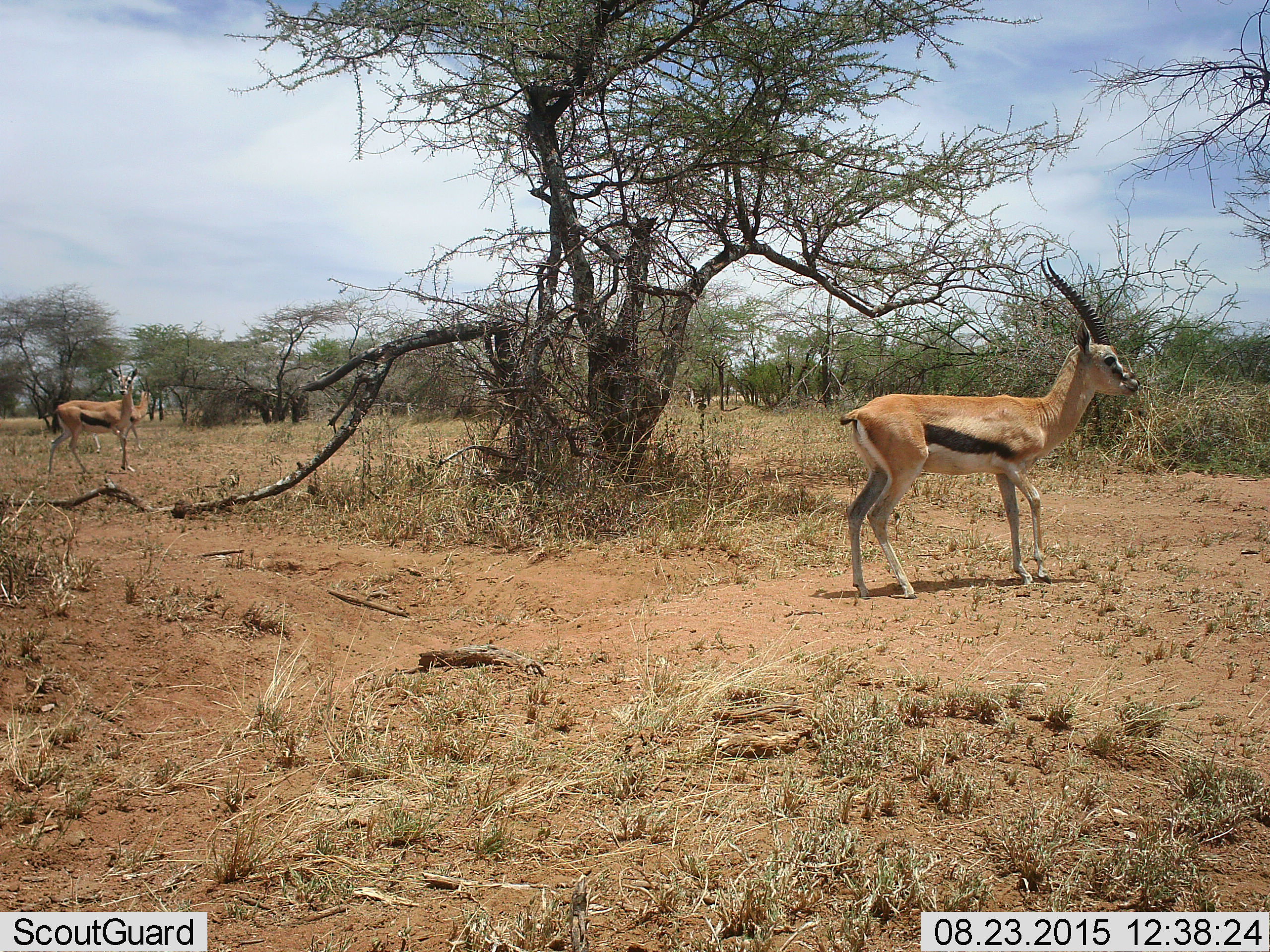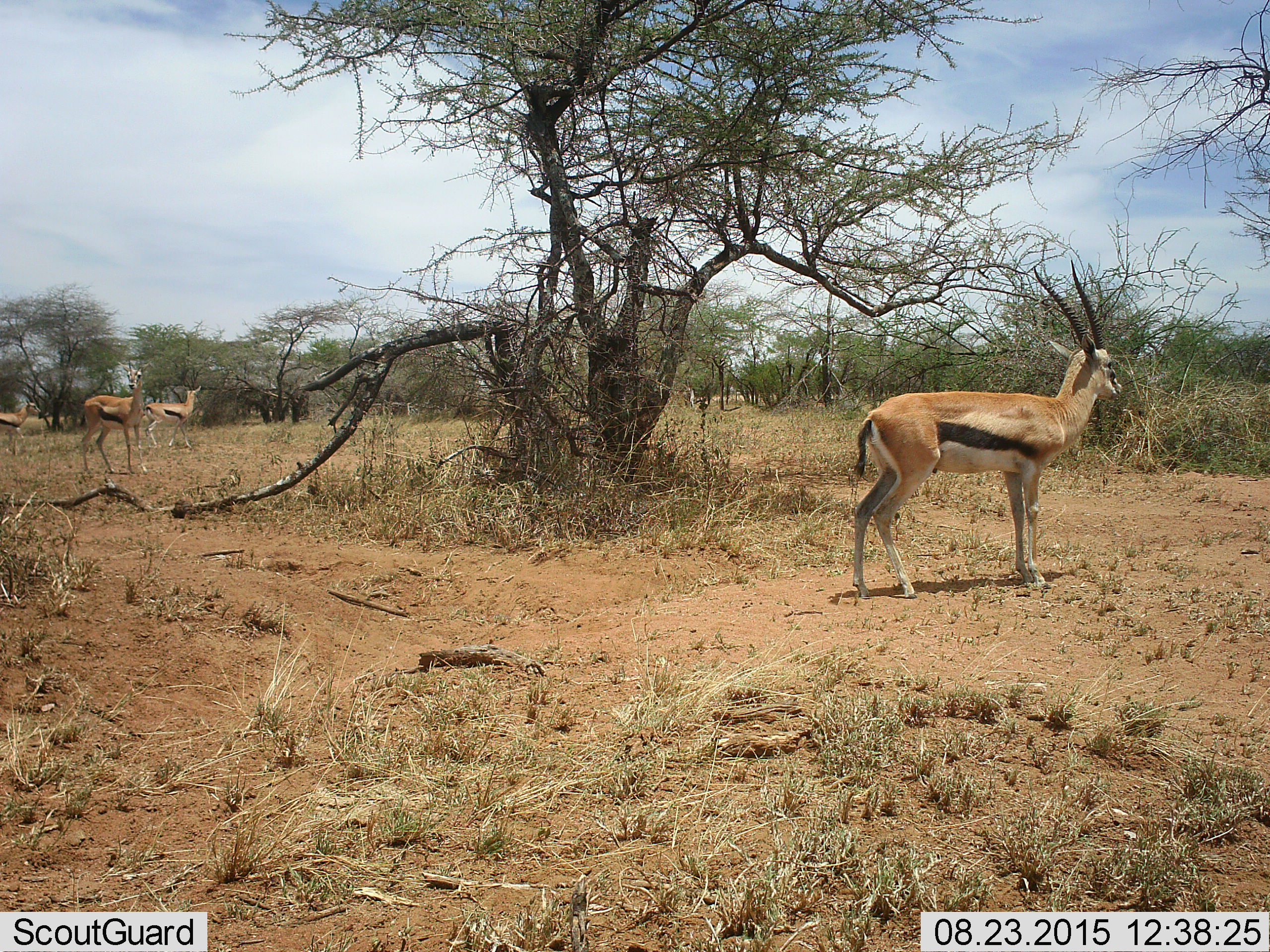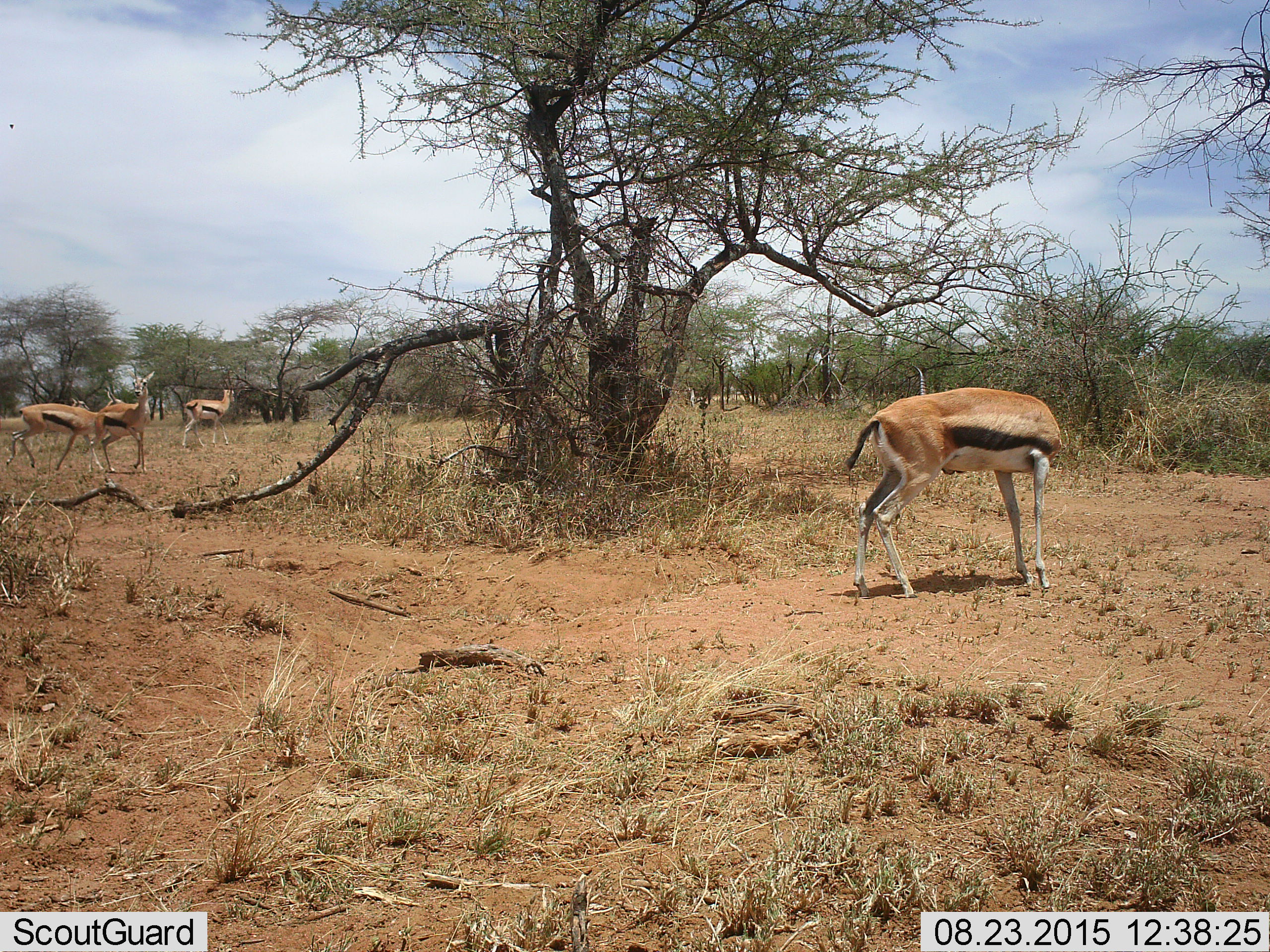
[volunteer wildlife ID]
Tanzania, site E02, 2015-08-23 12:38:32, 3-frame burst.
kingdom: Animalia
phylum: Chordata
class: Mammalia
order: Artiodactyla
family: Bovidae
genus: Eudorcas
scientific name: Eudorcas thomsonii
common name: thomson's gazelle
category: gazellethomsons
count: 5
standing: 53%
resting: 0%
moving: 82%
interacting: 0%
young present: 12%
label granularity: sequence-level